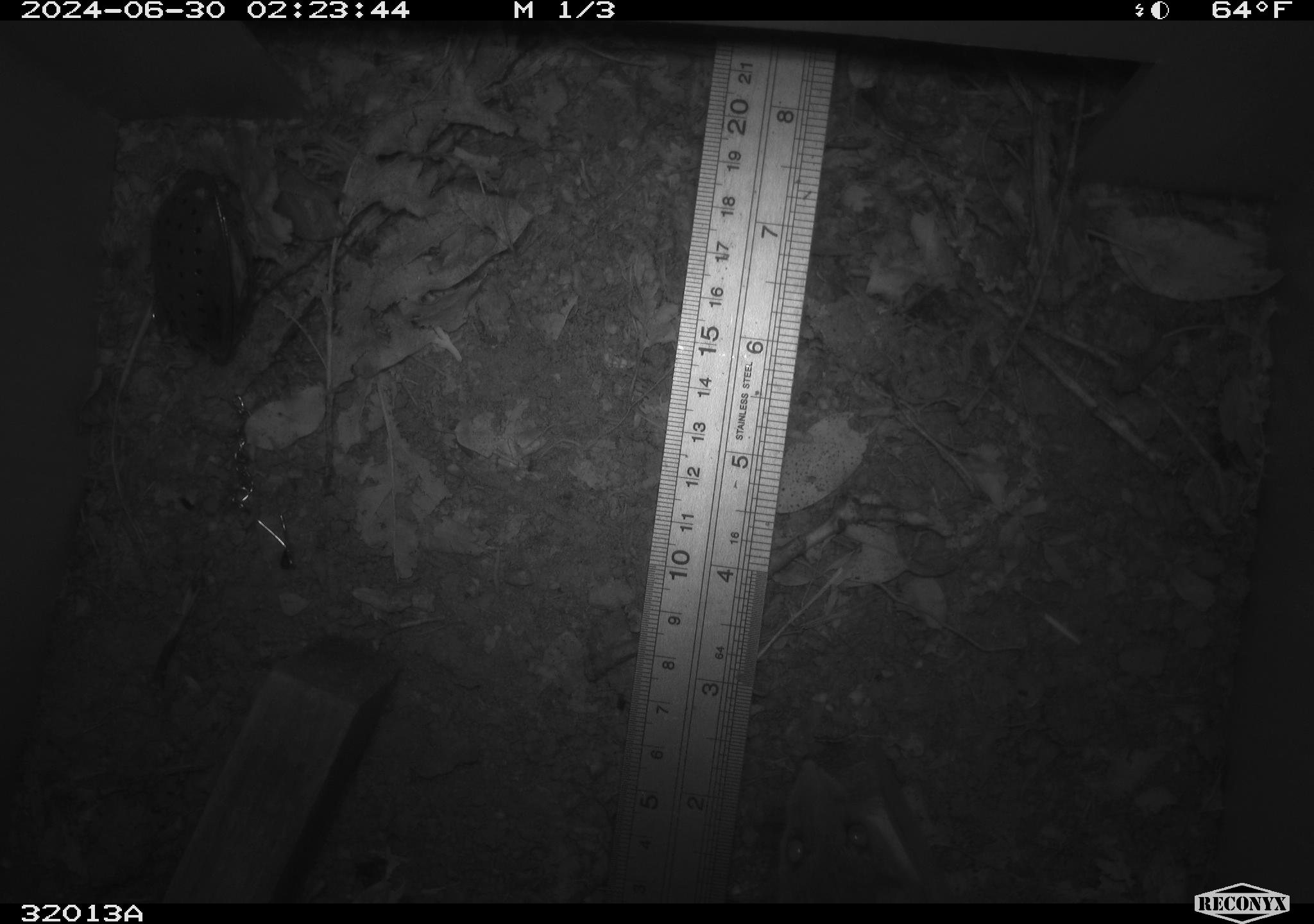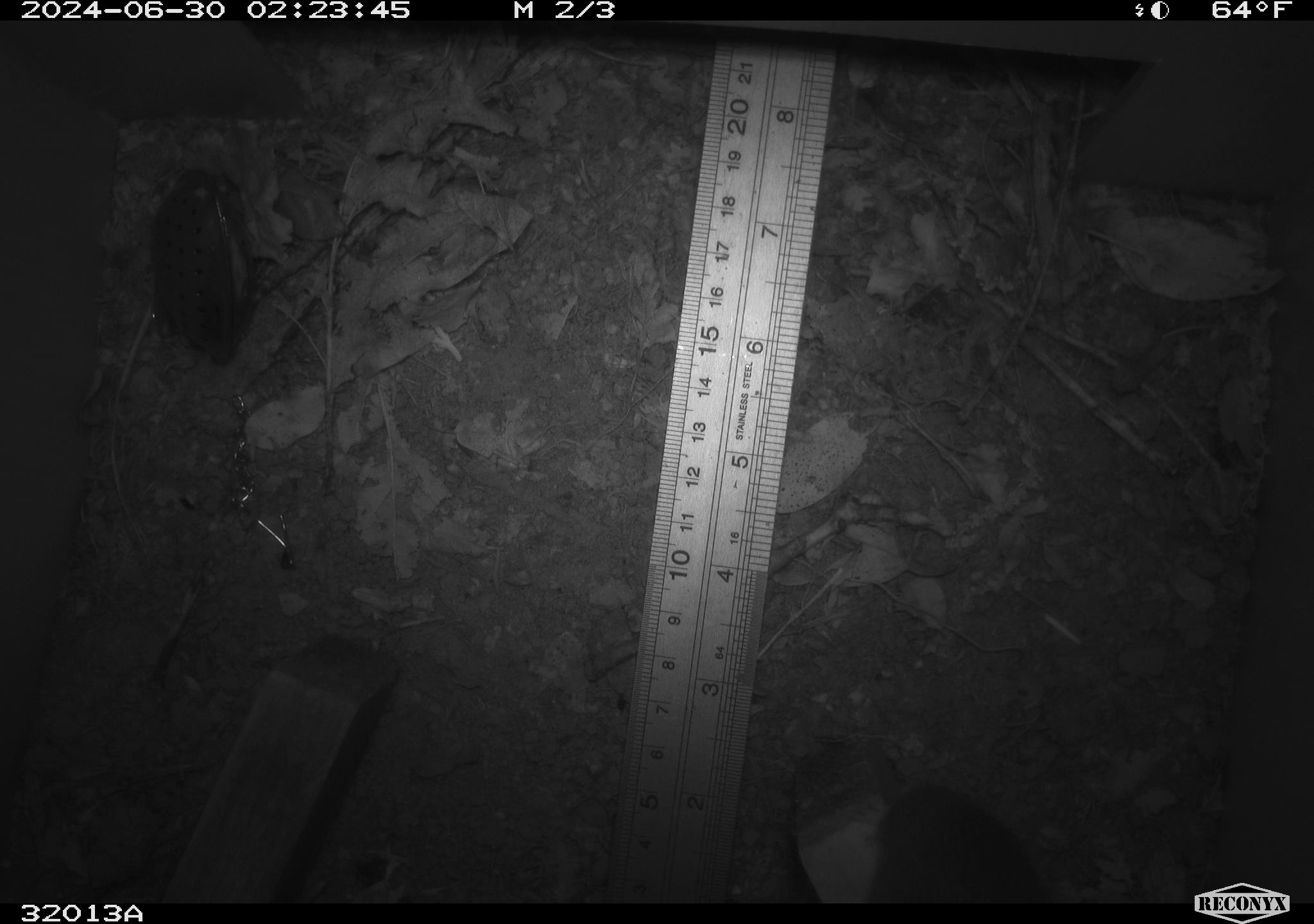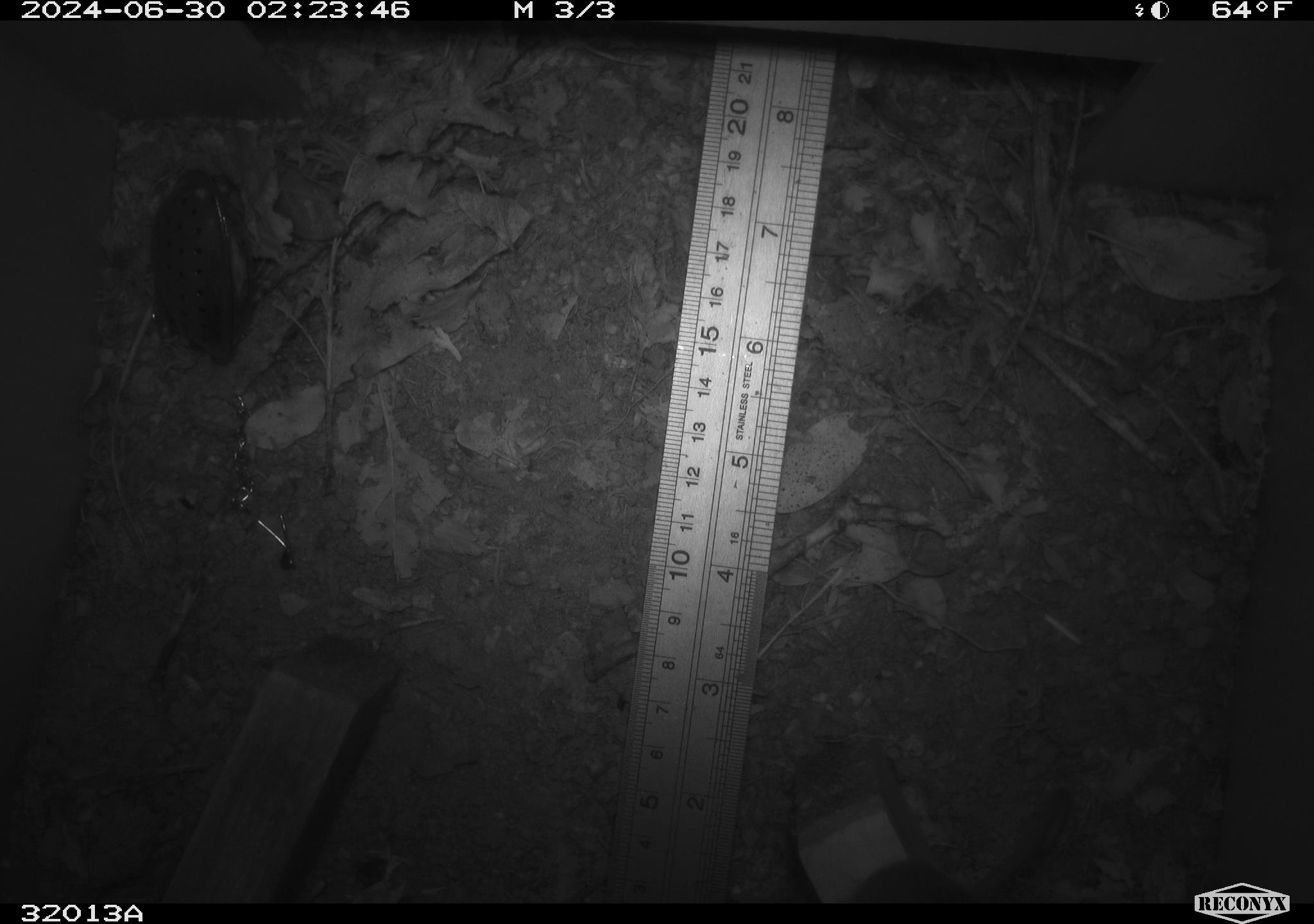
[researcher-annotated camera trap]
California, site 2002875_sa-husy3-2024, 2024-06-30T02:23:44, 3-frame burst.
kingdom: Animalia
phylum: Chordata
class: Mammalia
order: Rodentia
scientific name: Rodentia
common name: rodent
Rodent (Rodentia).